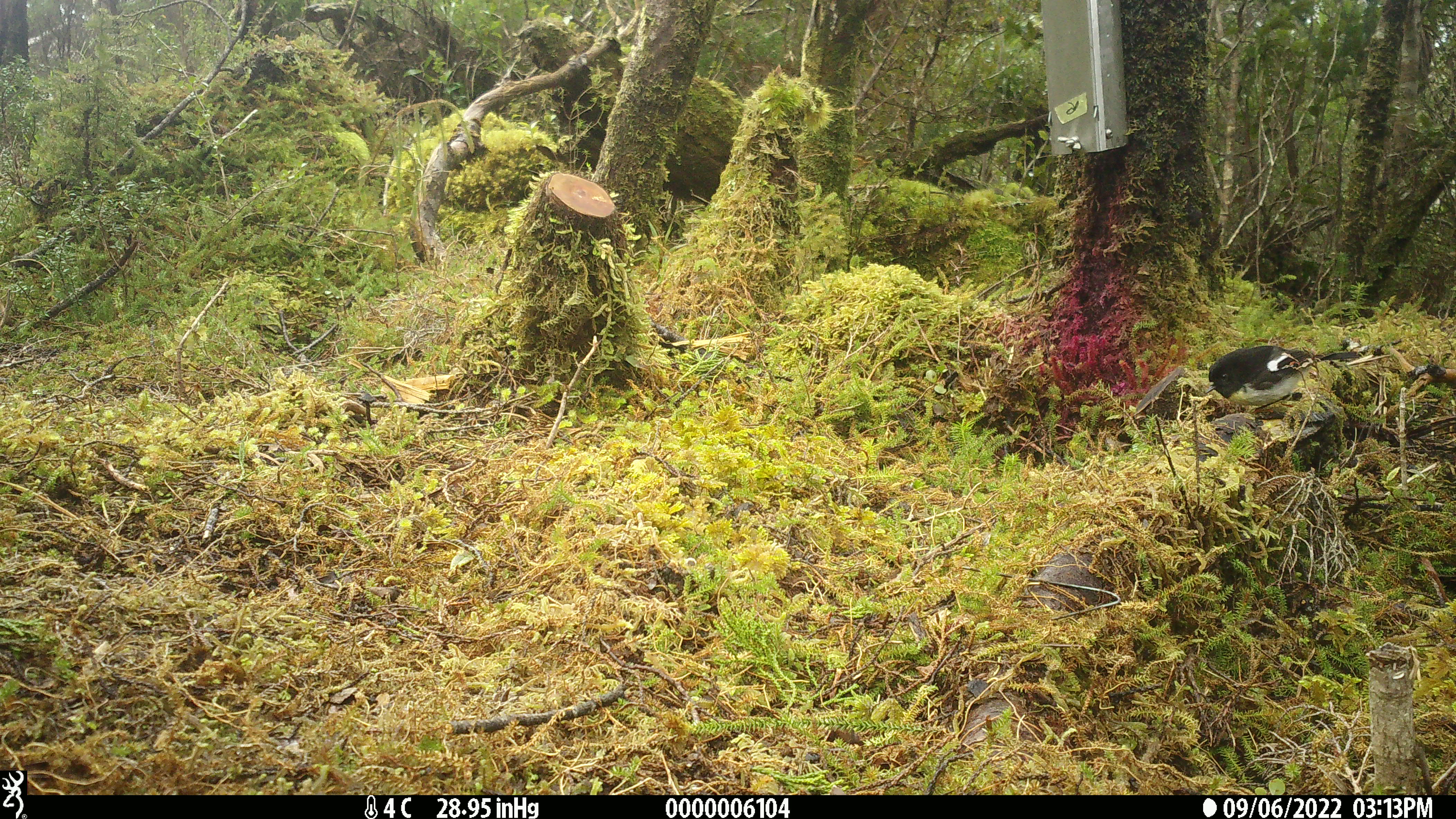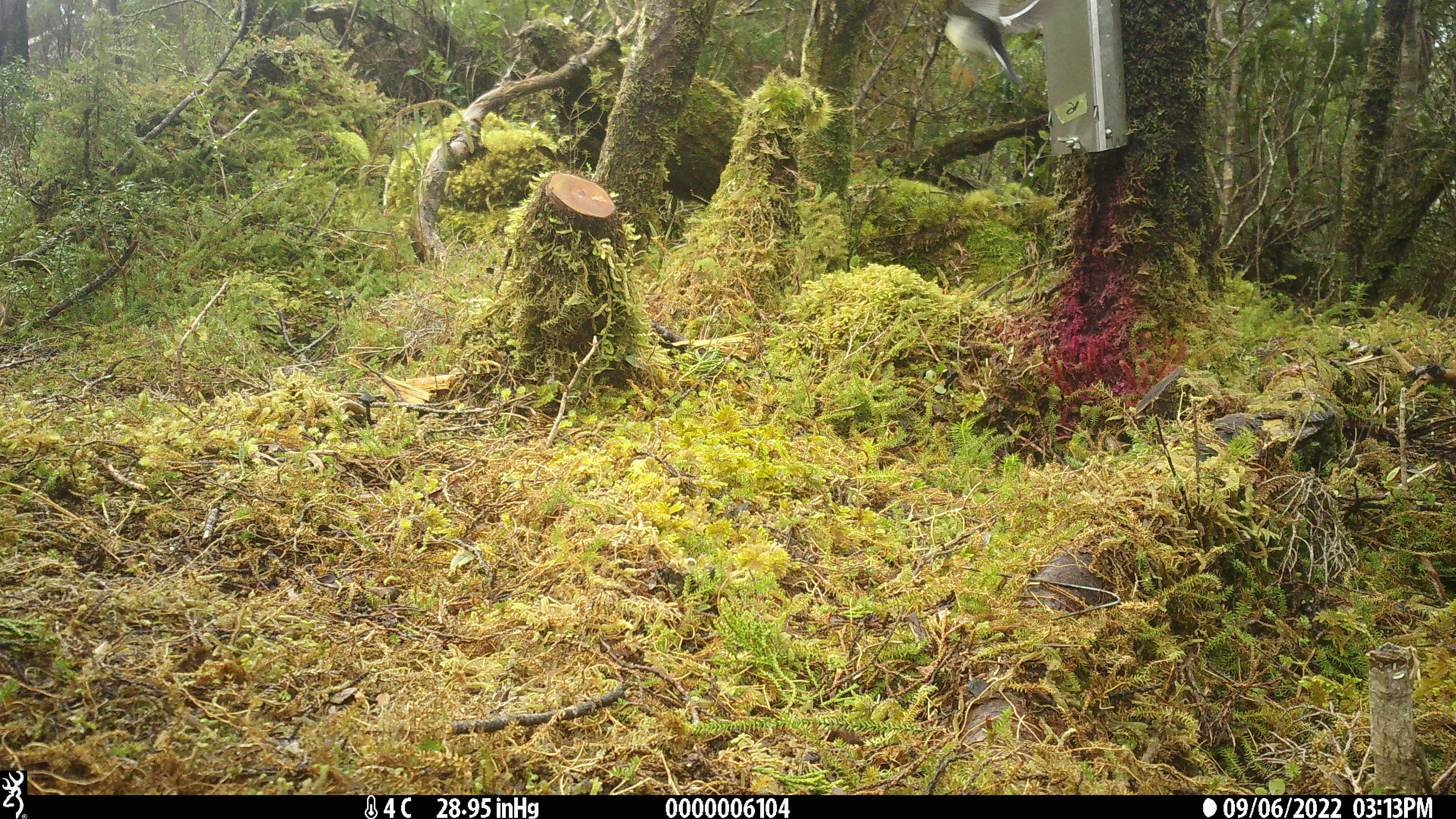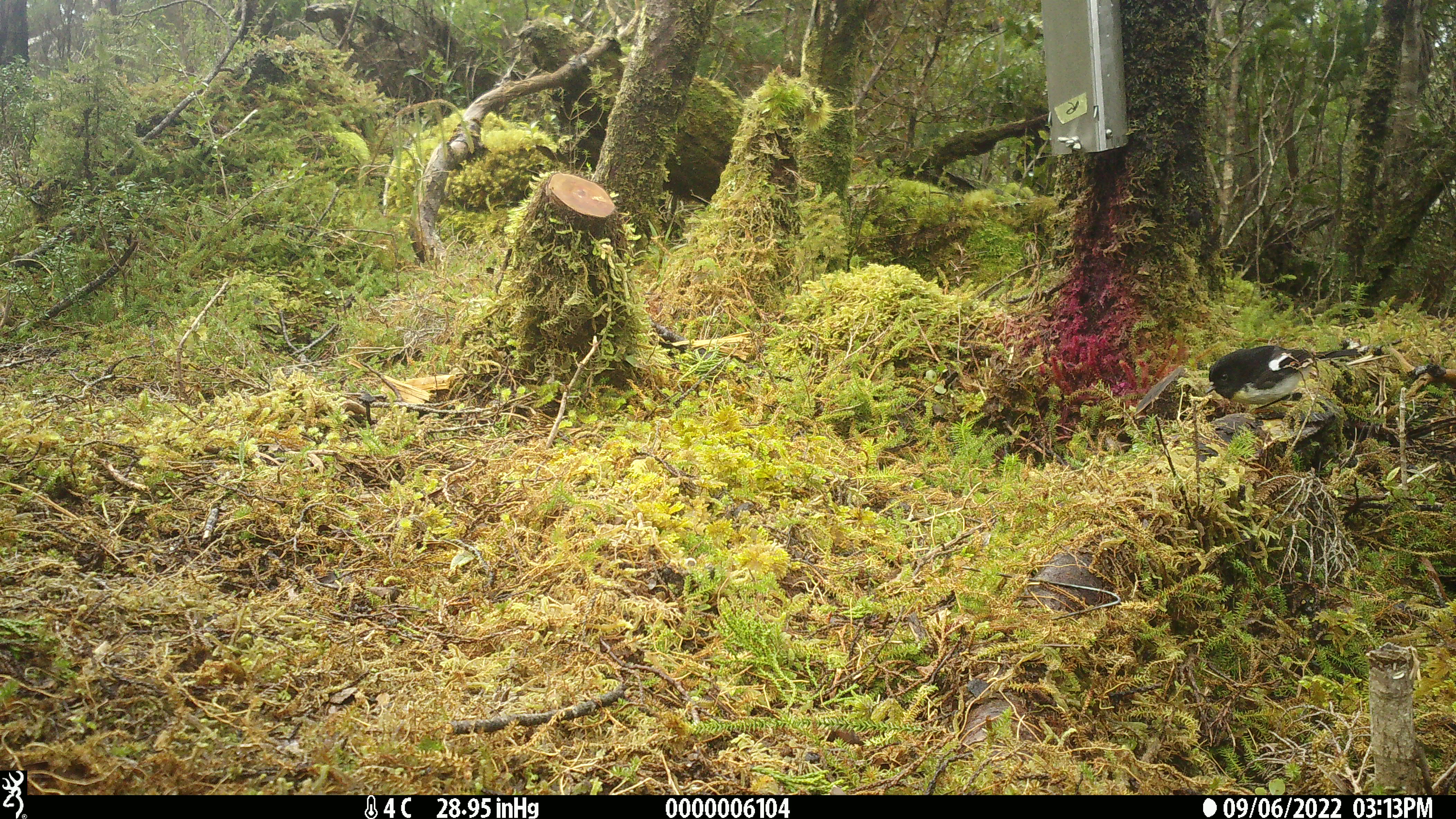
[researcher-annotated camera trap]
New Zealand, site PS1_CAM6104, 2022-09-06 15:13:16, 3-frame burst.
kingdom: Animalia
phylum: Chordata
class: Aves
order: Passeriformes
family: Petroicidae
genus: Petroica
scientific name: Petroica macrocephala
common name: tomtit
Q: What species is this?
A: Tomtit (Petroica macrocephala).